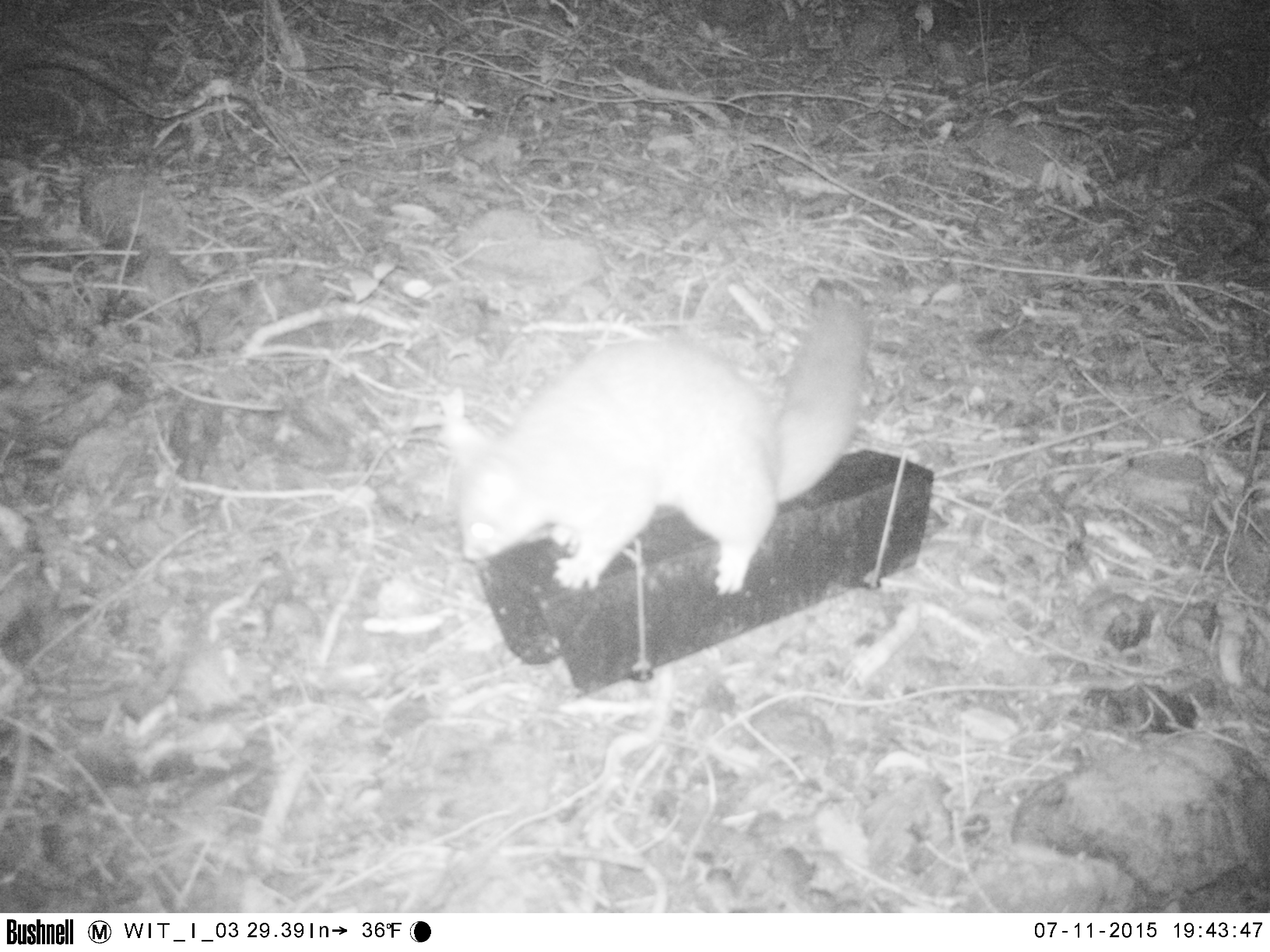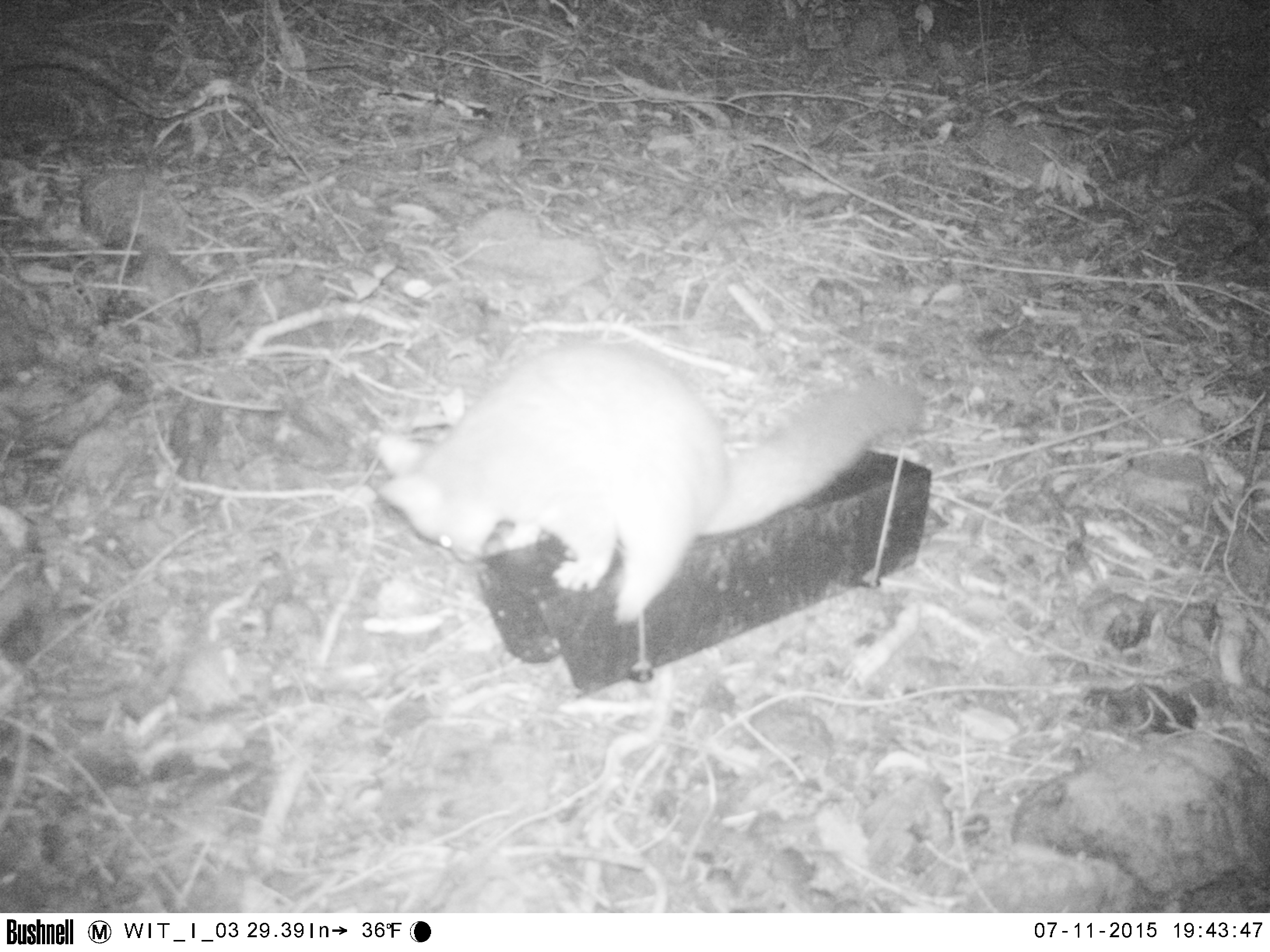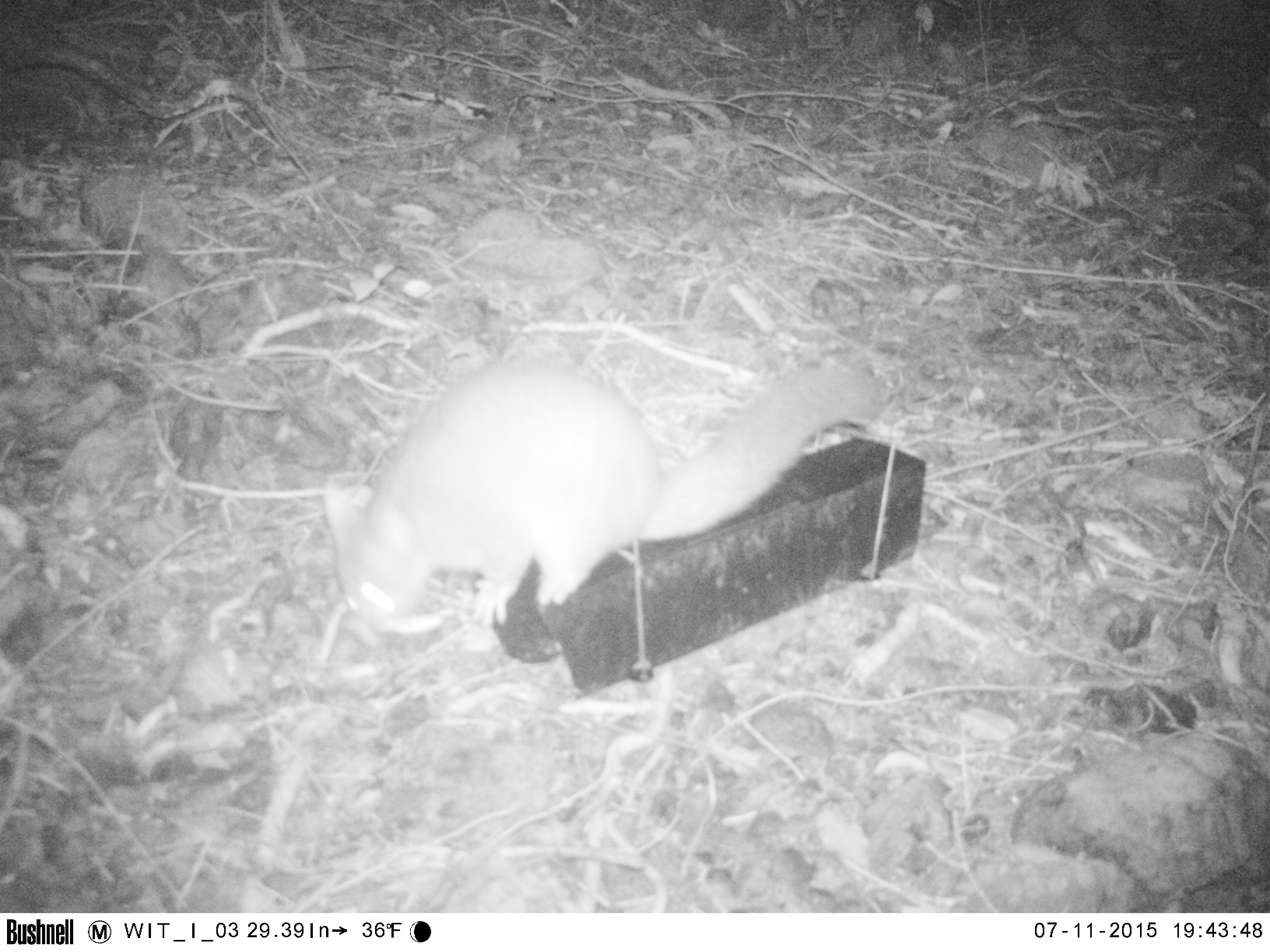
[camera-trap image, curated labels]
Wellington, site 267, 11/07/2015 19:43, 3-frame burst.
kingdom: Animalia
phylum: Chordata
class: Mammalia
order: Didelphimorphia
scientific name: Didelphimorphia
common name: possum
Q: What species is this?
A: Possum (Didelphimorphia).